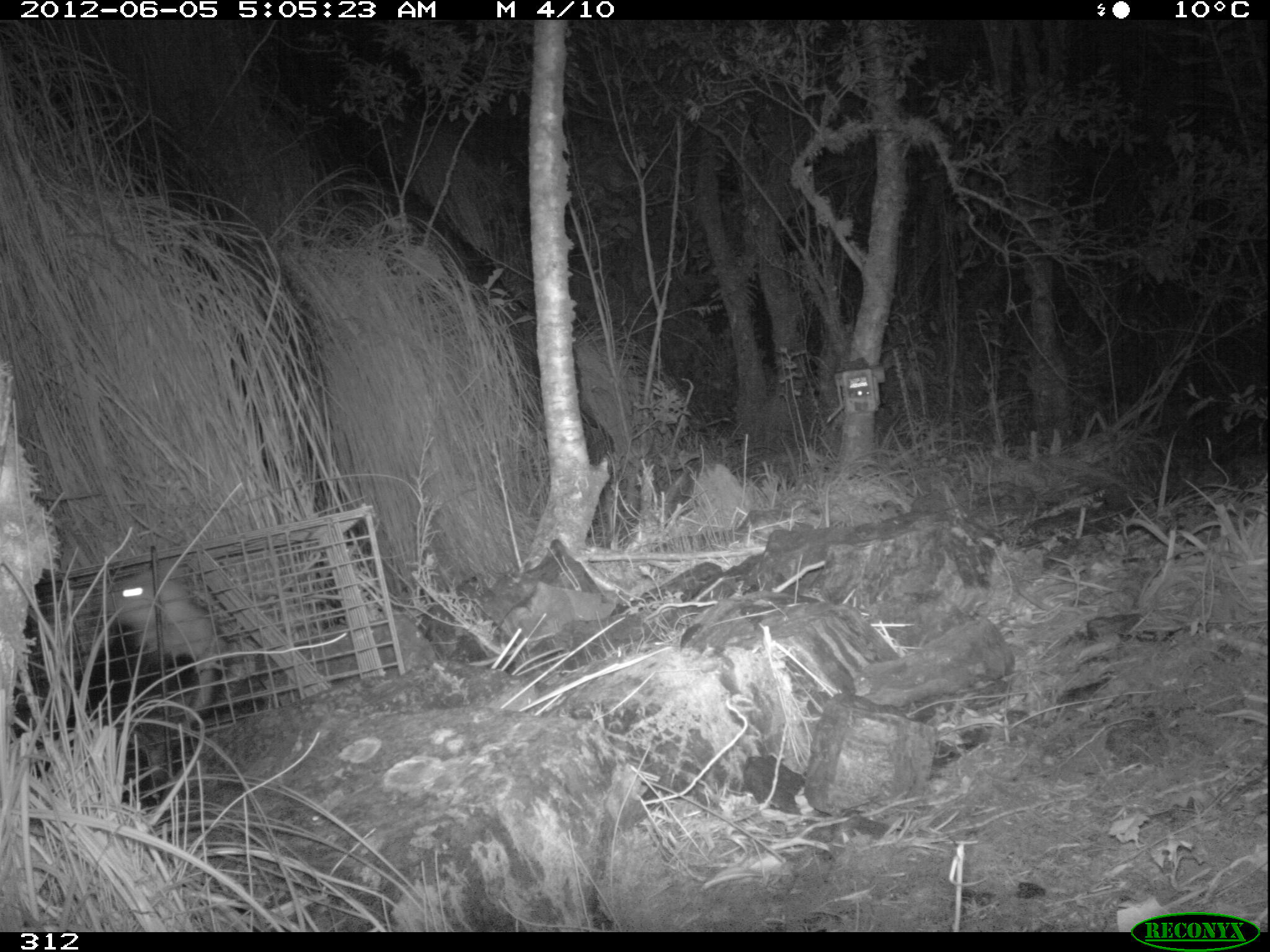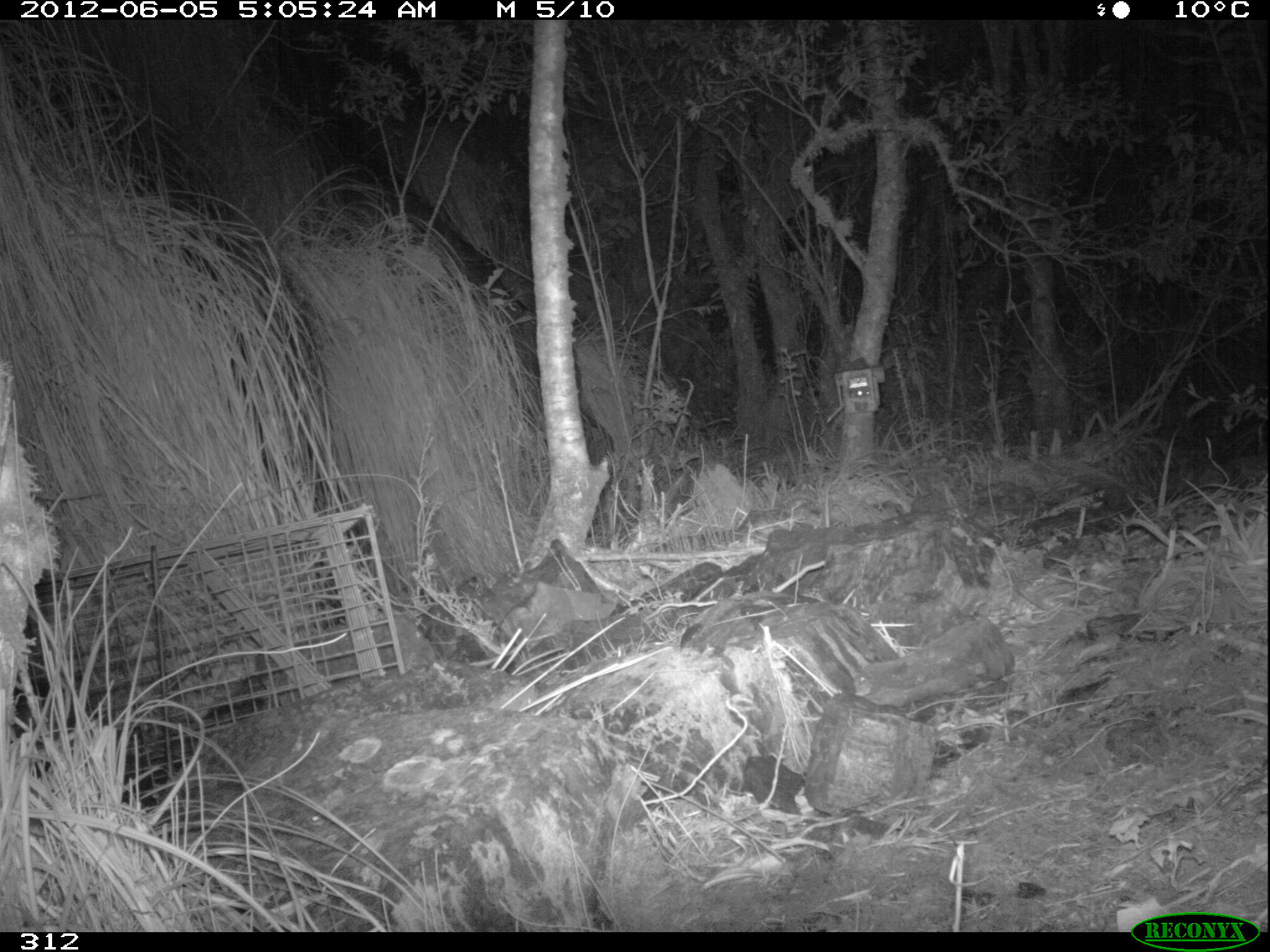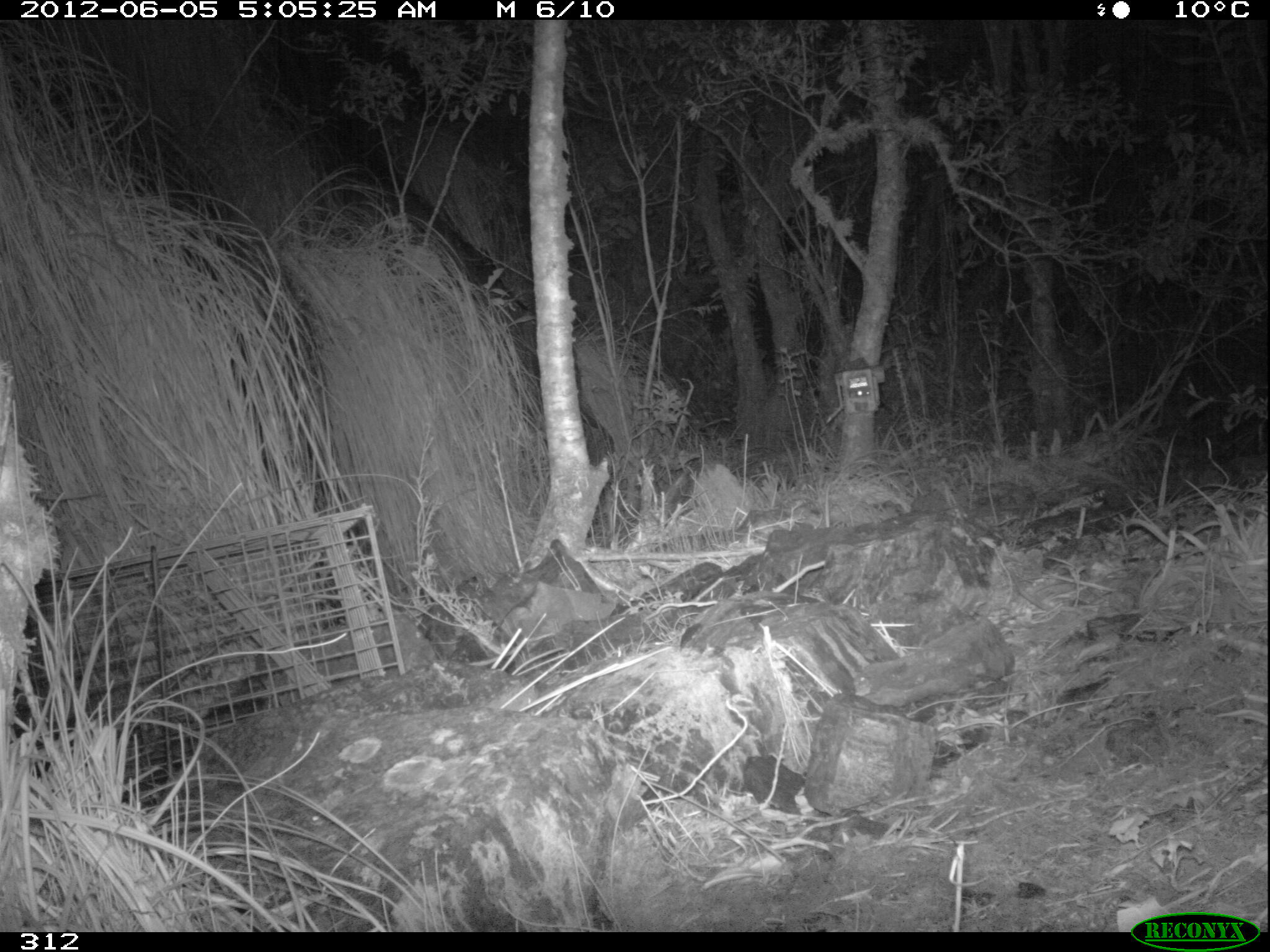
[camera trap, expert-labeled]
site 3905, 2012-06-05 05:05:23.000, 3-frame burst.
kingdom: Animalia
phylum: Chordata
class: Mammalia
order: Didelphimorphia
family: Didelphidae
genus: Didelphis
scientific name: Didelphis pernigra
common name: andean white-eared opossum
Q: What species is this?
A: Didelphis pernigra (andean white-eared opossum).